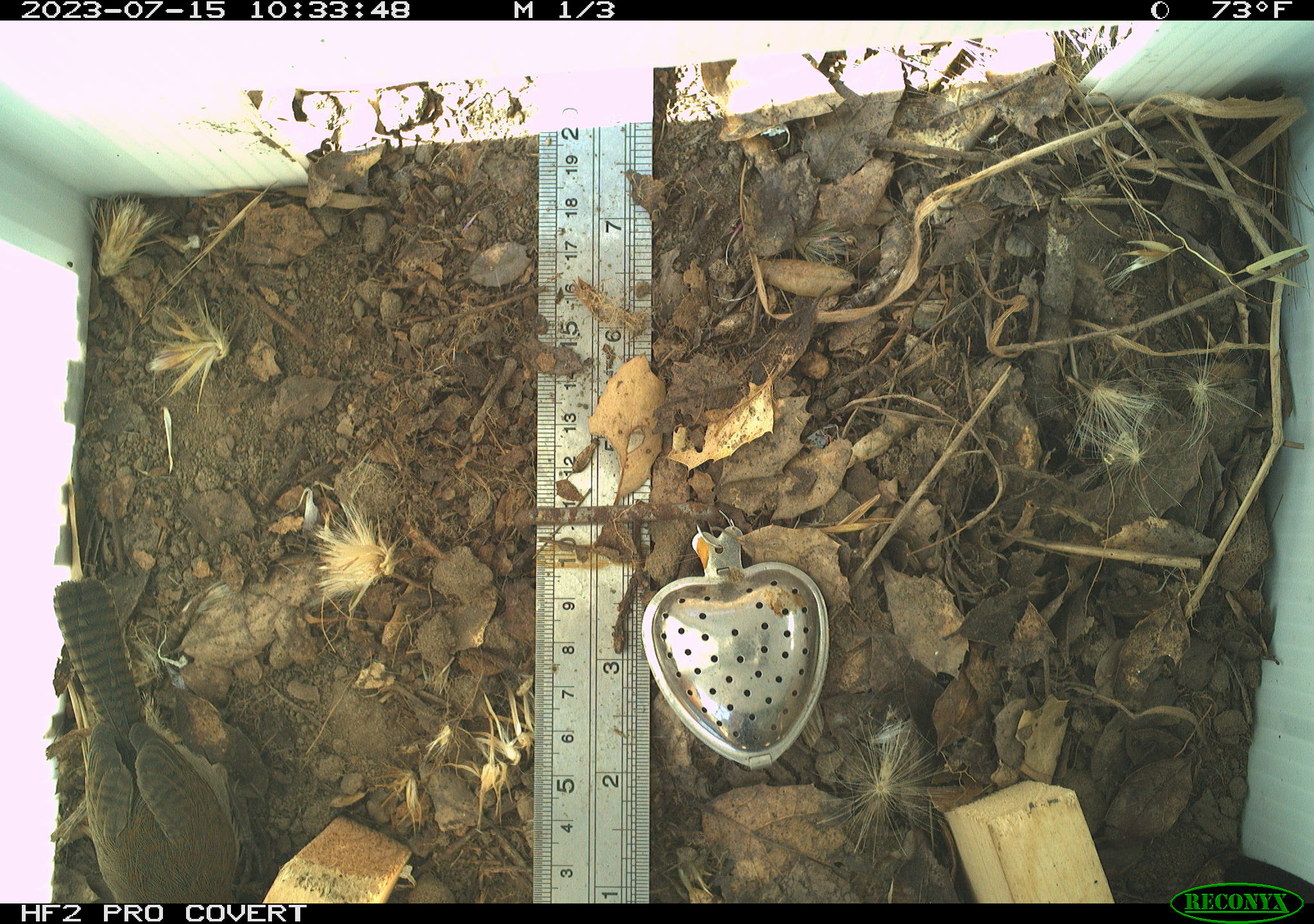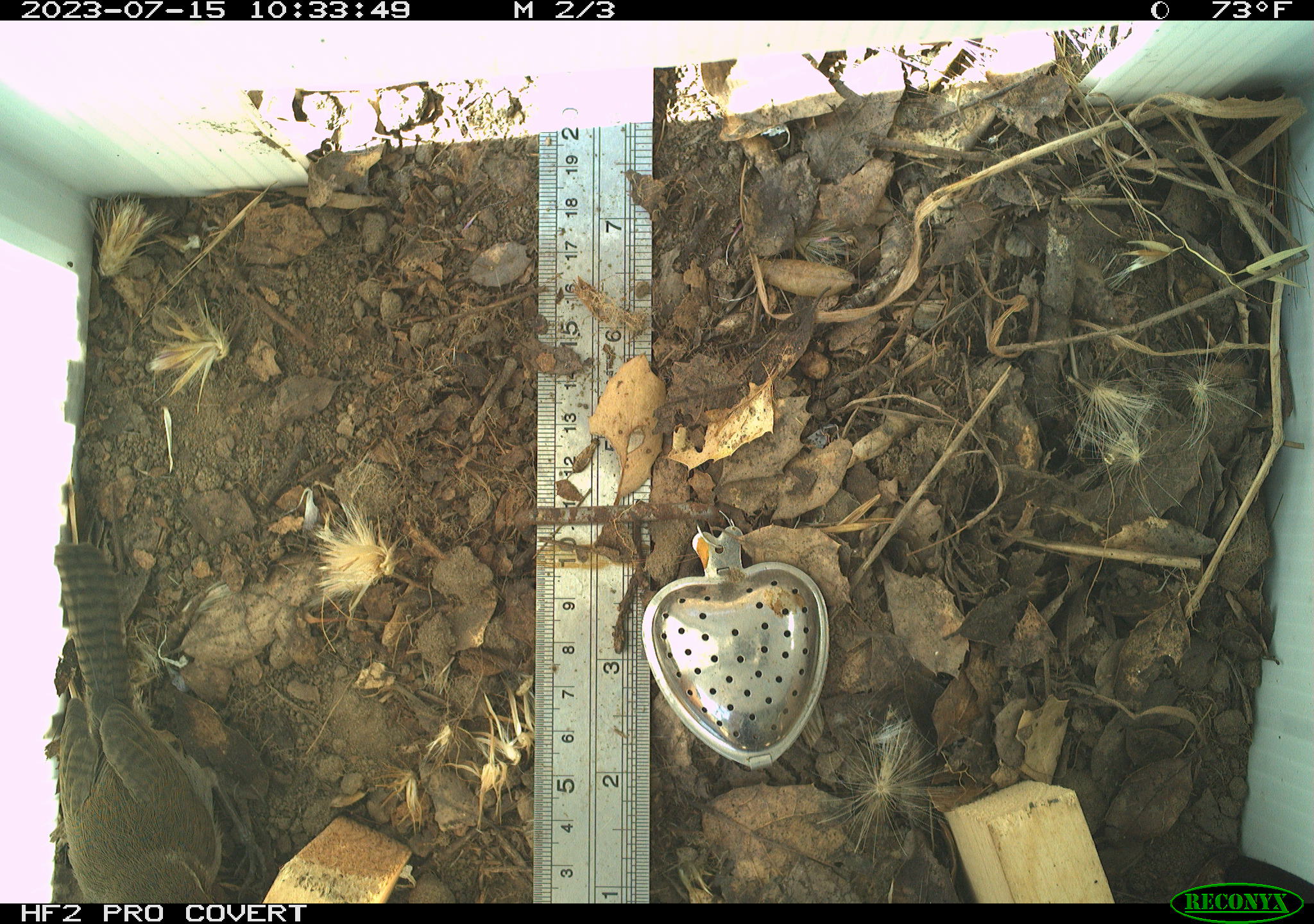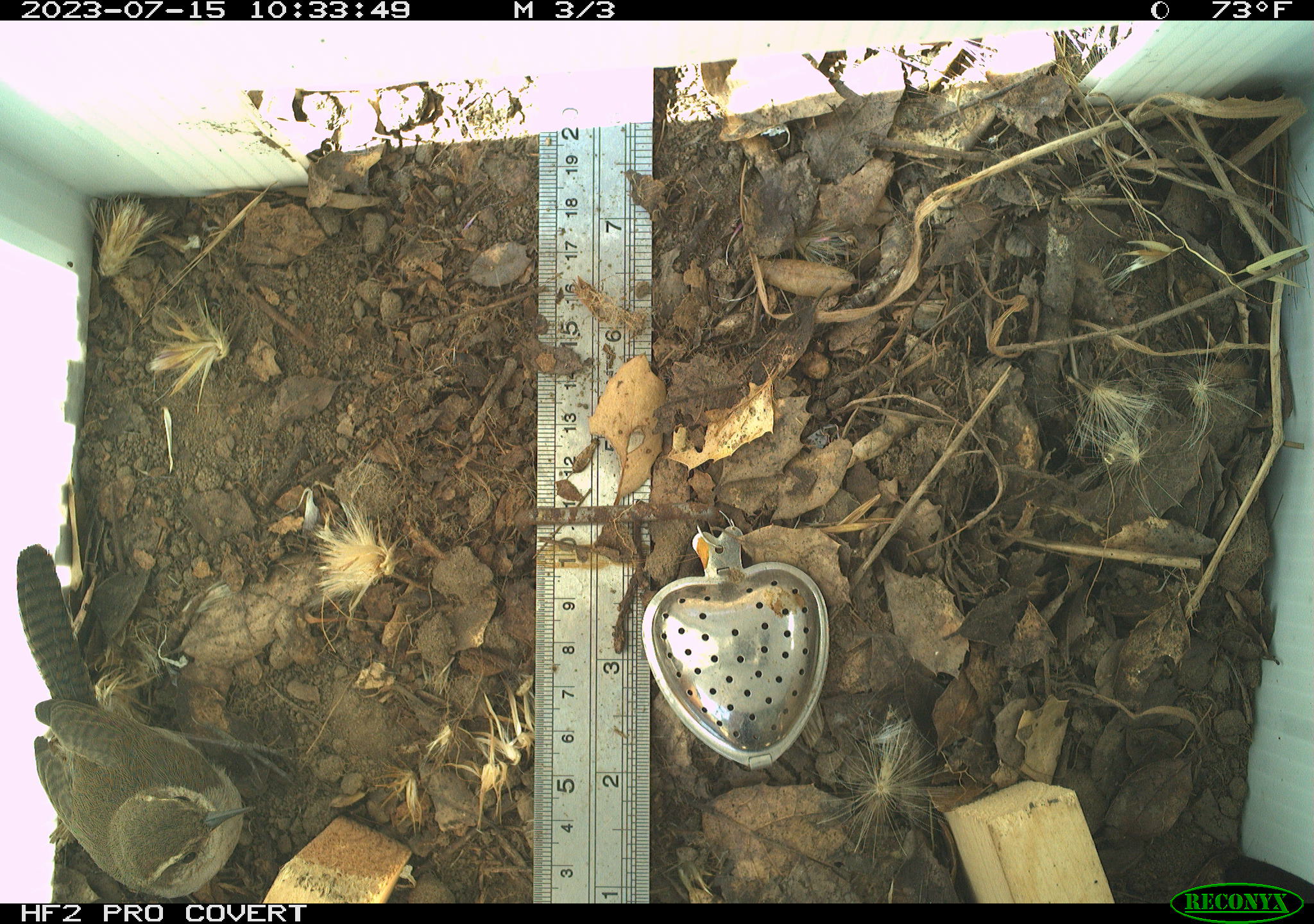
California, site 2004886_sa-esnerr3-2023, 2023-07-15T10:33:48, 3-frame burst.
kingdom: Animalia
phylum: Chordata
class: Aves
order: Passeriformes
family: Troglodytidae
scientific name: Troglodytidae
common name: wren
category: troglodytidae family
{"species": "troglodytidae family (wren) (Troglodytidae)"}